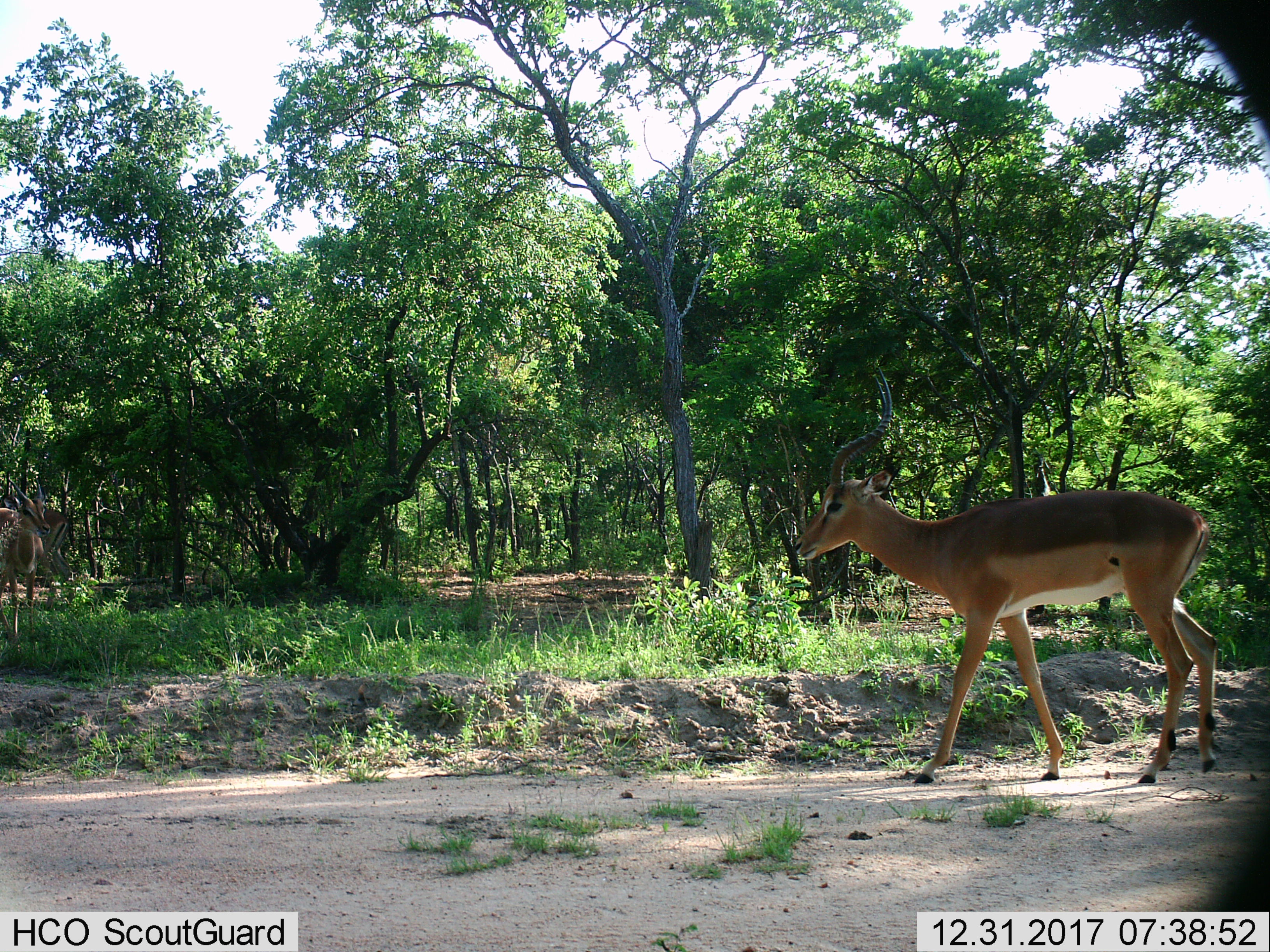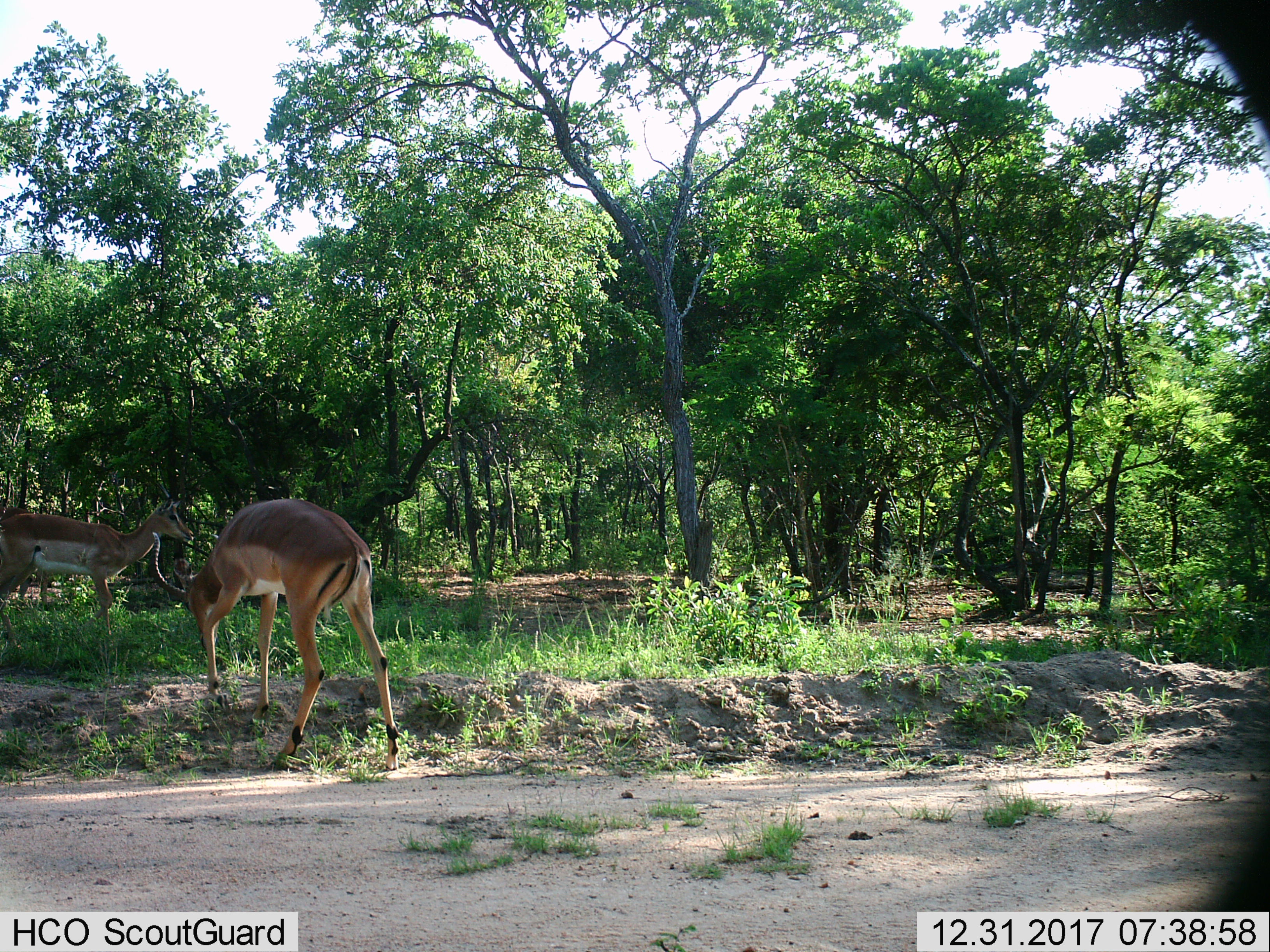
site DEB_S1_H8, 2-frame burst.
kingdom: Animalia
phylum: Chordata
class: Mammalia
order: Artiodactyla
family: Bovidae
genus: Aepyceros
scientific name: Aepyceros melampus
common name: impala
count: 2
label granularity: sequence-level